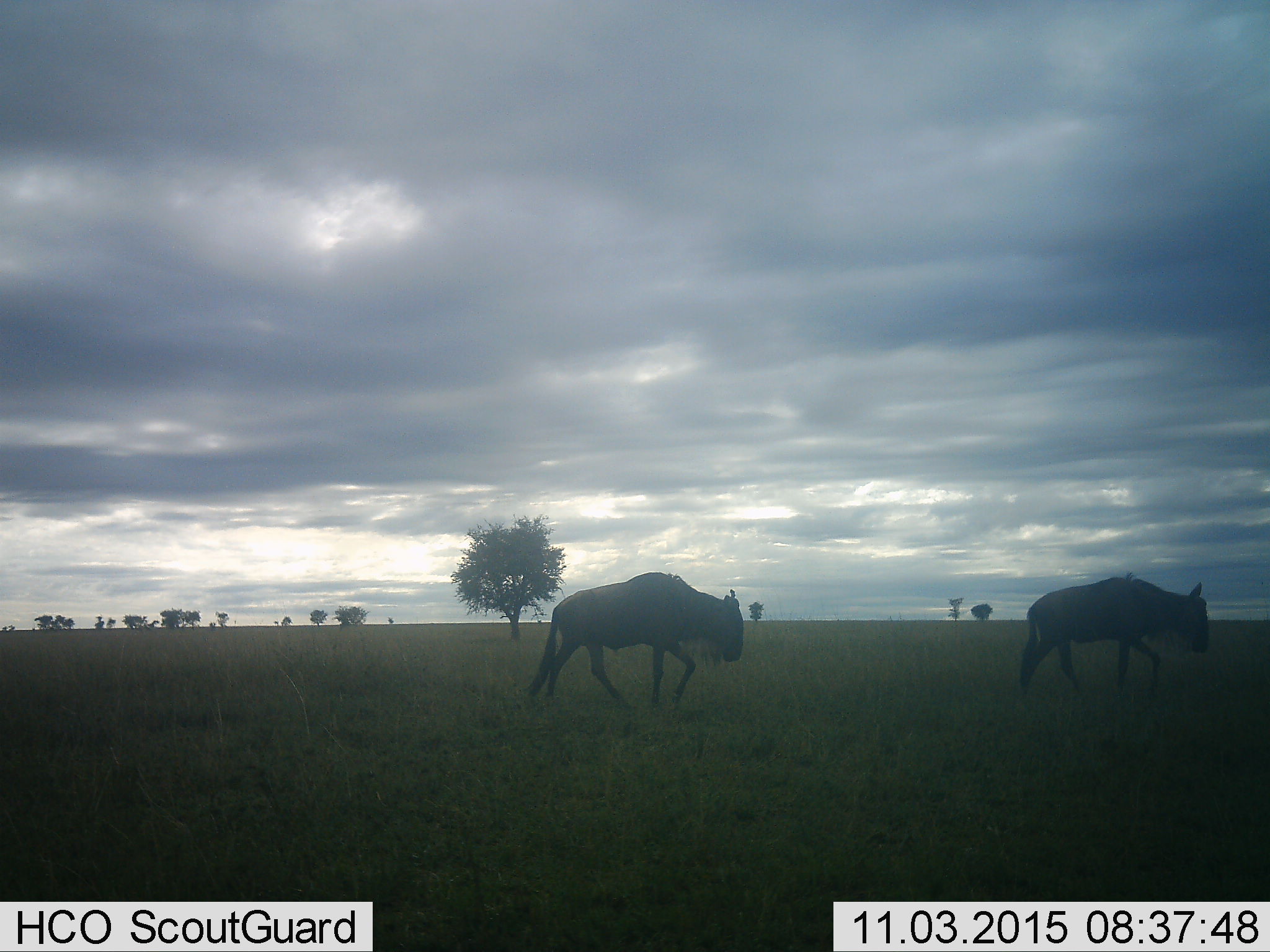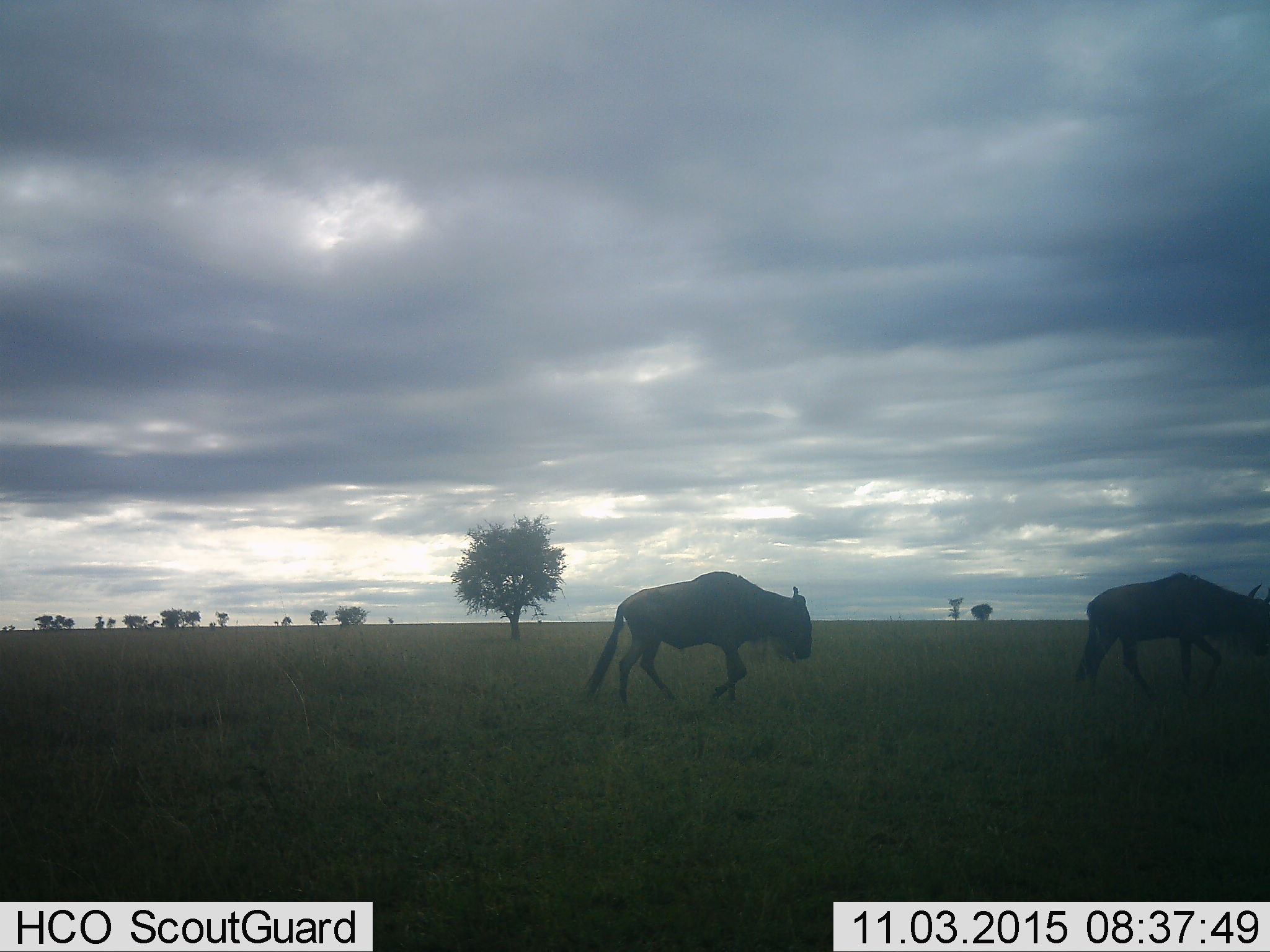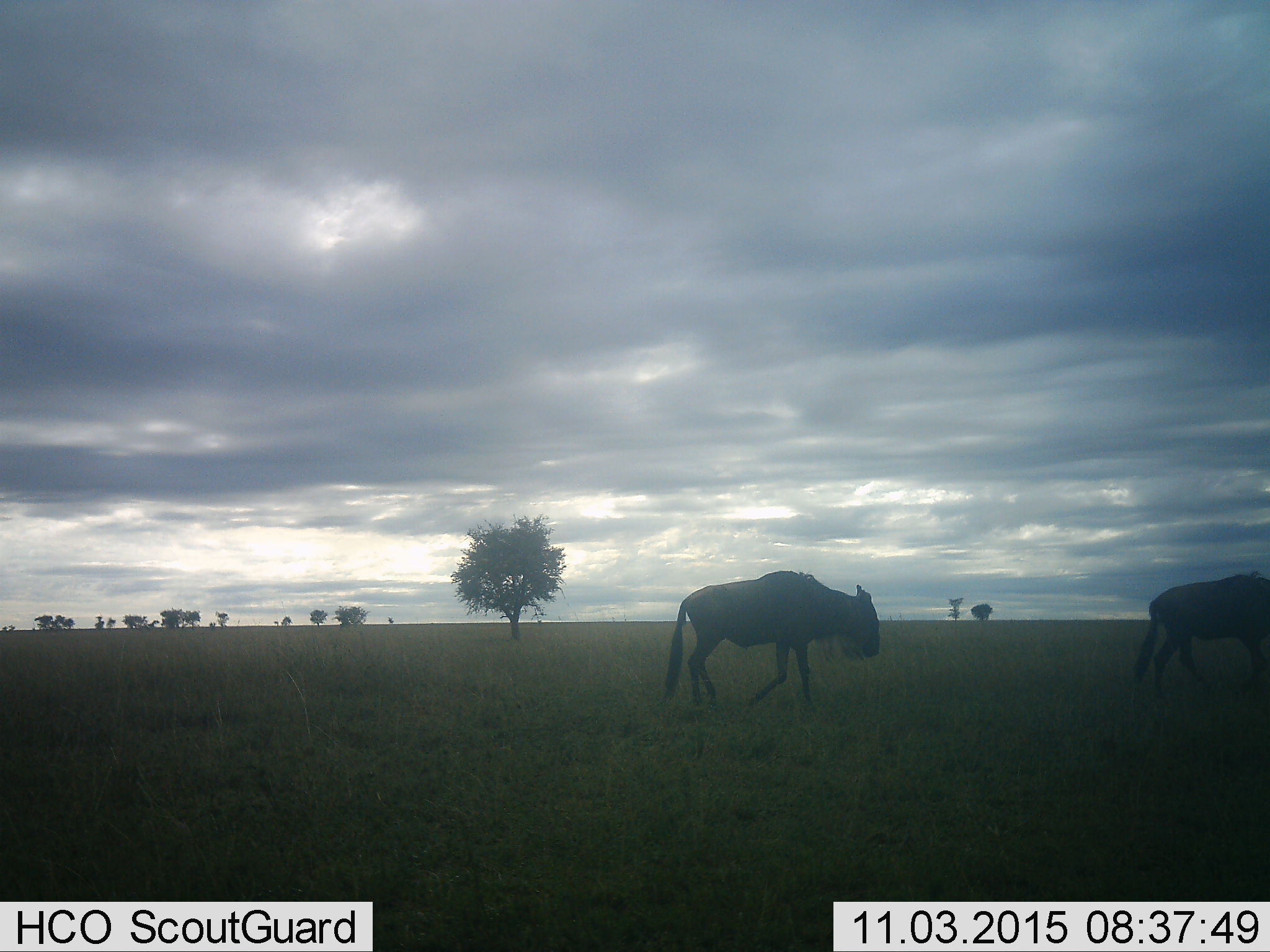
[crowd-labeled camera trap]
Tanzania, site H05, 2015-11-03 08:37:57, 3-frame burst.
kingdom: Animalia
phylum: Chordata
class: Mammalia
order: Artiodactyla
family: Bovidae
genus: Connochaetes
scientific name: Connochaetes taurinus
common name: blue wildebeest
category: wildebeest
Wildebeest (blue wildebeest) (Connochaetes taurinus), count 2. Behavior (volunteer vote fractions): standing 0%, resting 0%, moving 100%, interacting 0%. Young present (vote fraction): 0%. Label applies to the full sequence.